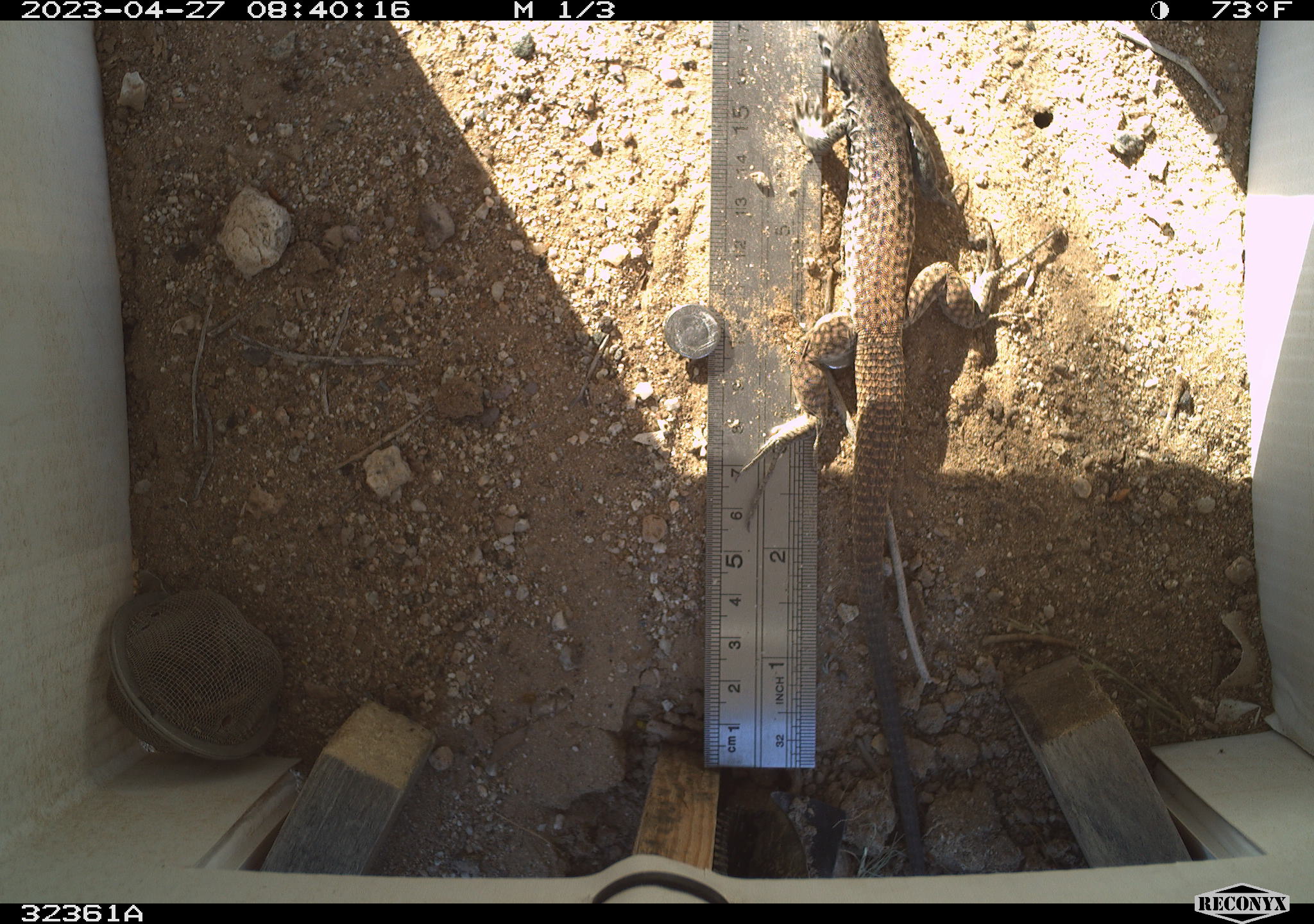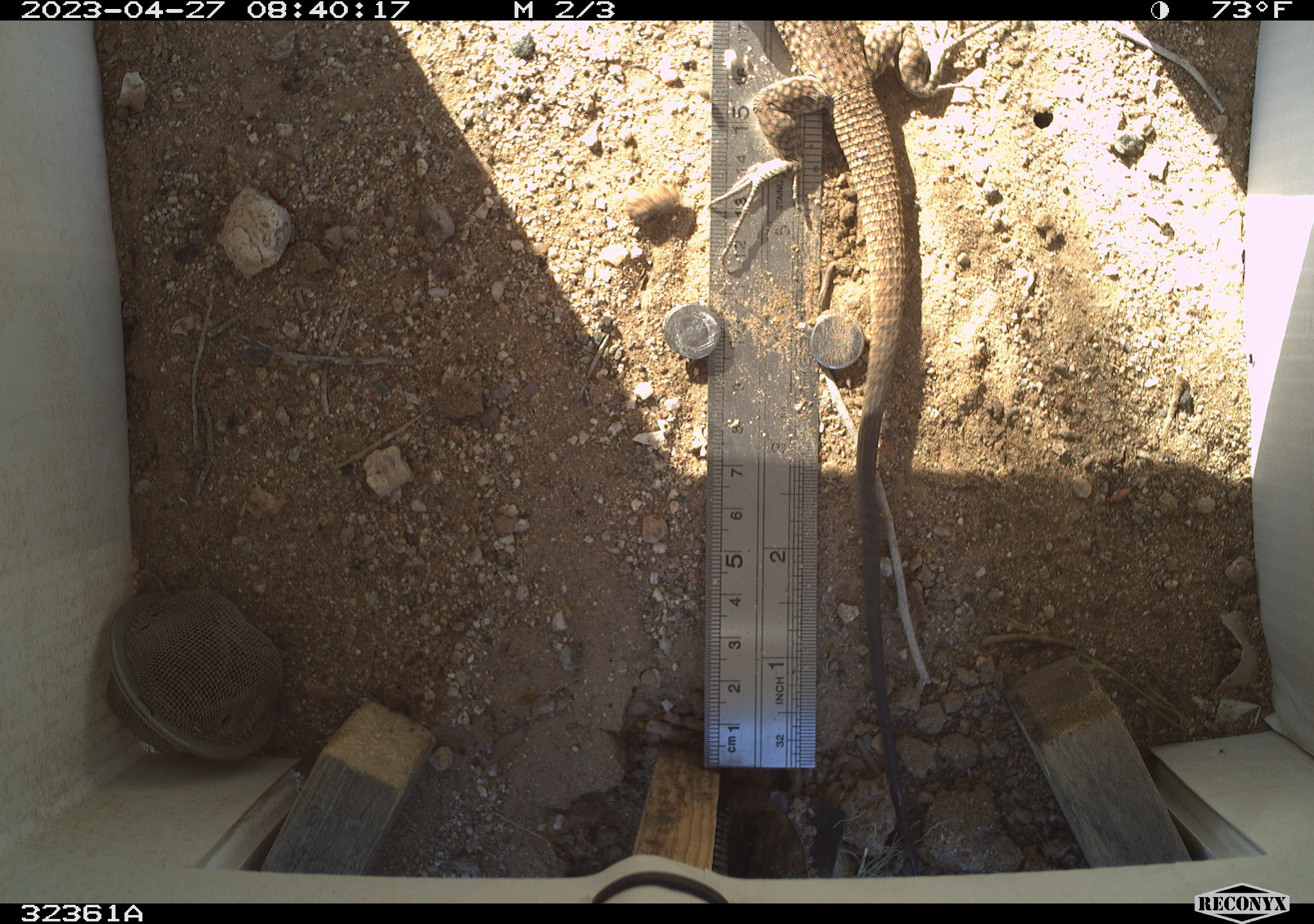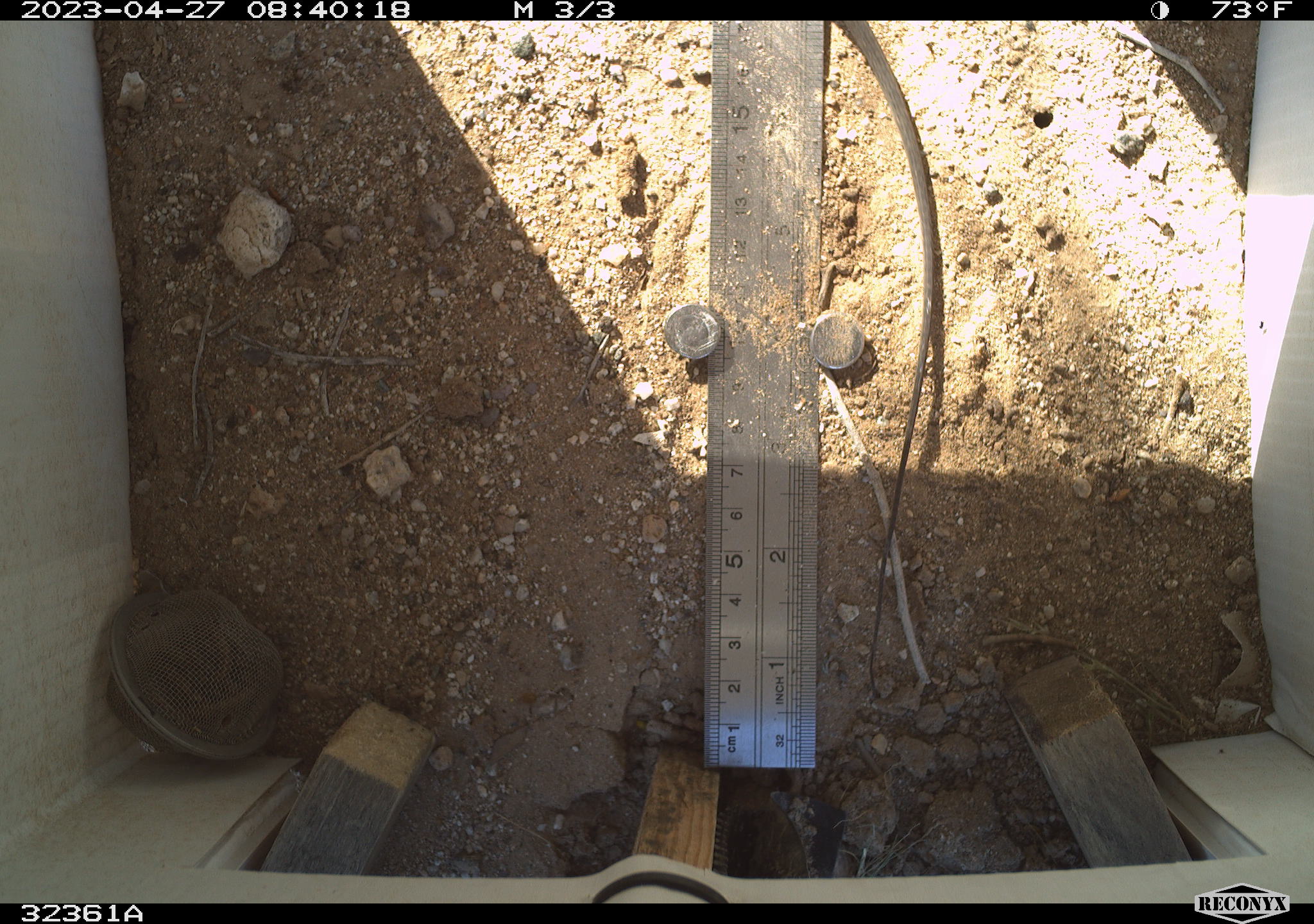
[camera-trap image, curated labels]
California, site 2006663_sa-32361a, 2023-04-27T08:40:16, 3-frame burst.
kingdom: Animalia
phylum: Chordata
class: Reptilia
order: Squamata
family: Teiidae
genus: Aspidoscelis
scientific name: Aspidoscelis tigris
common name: western whiptail